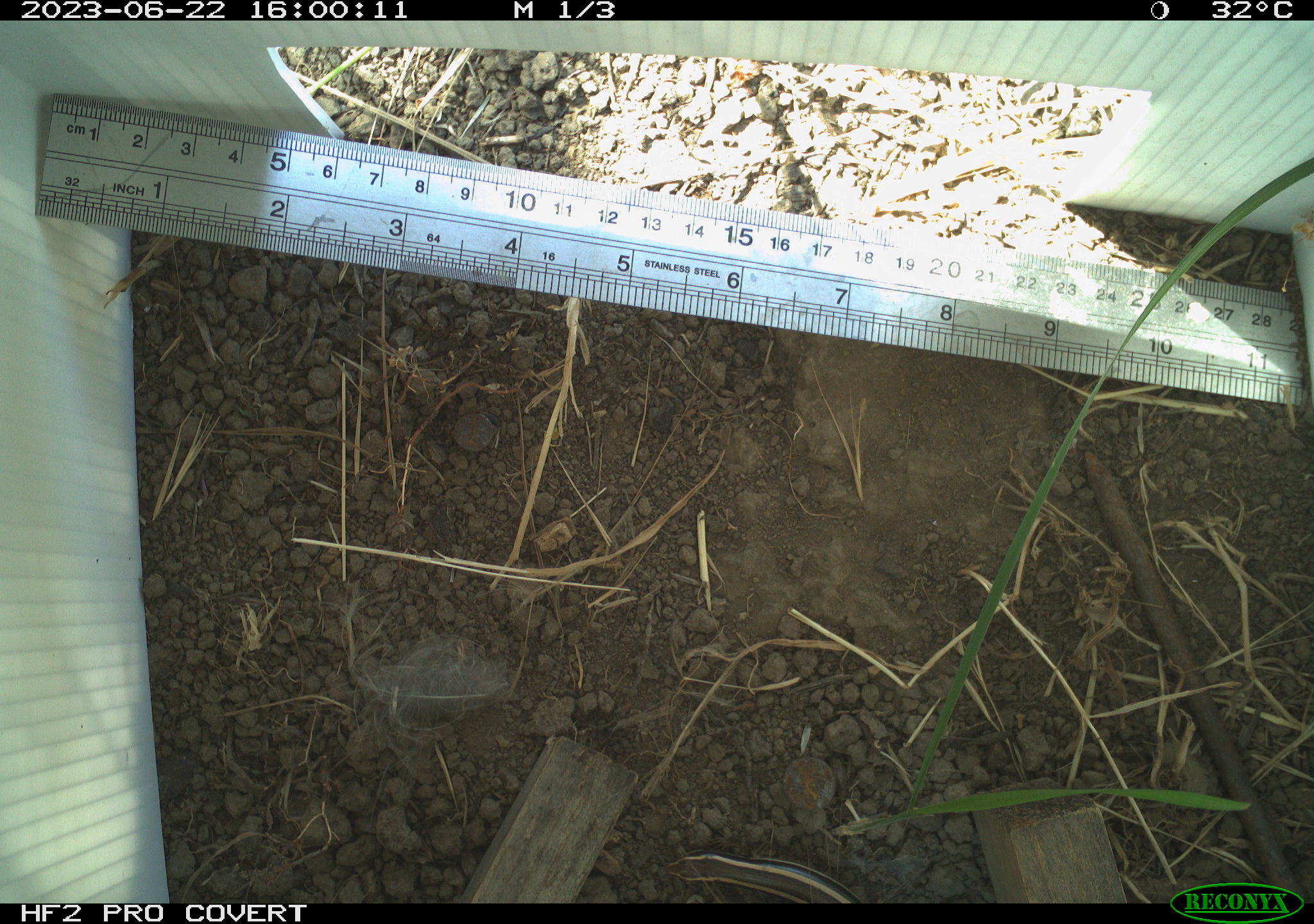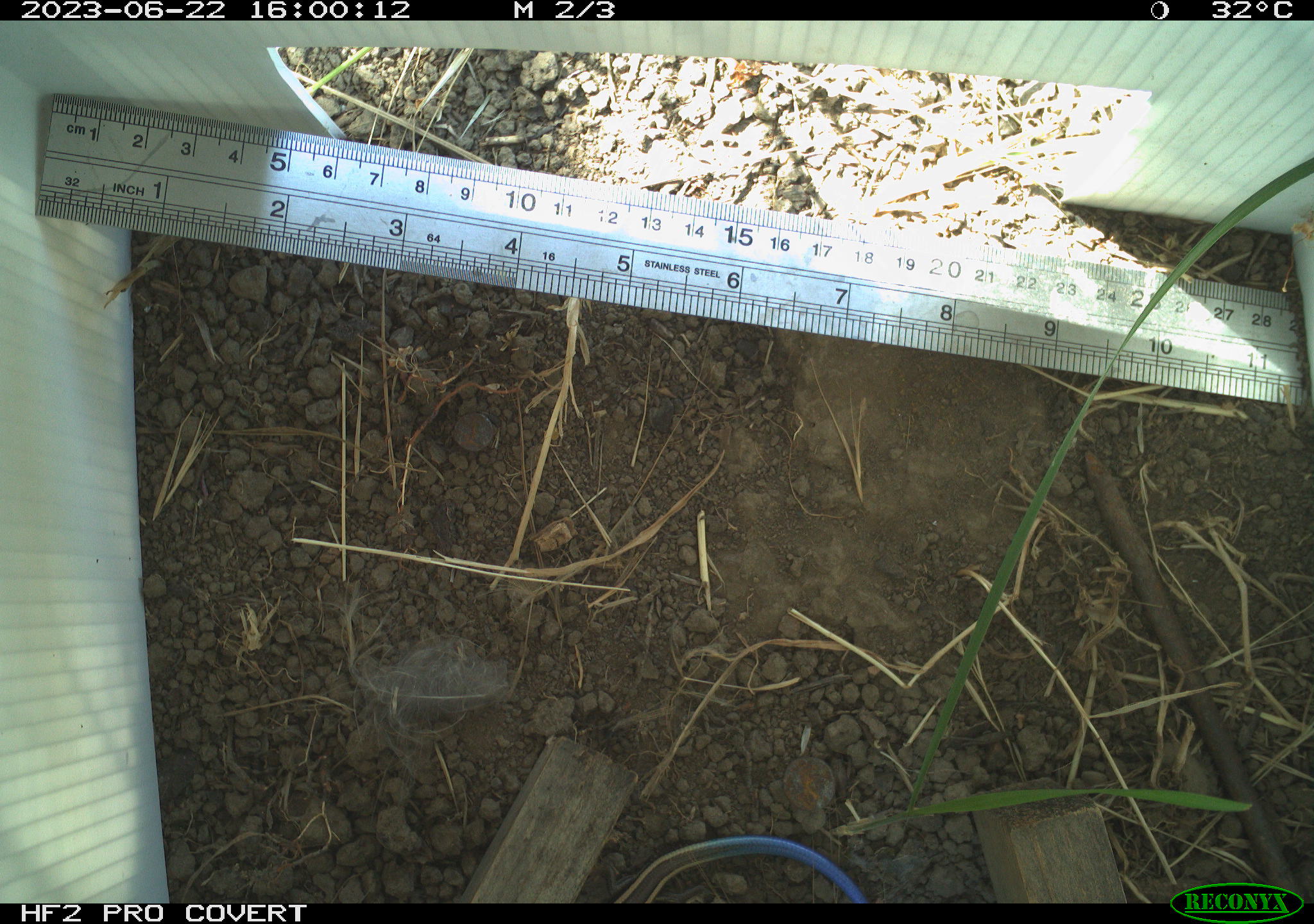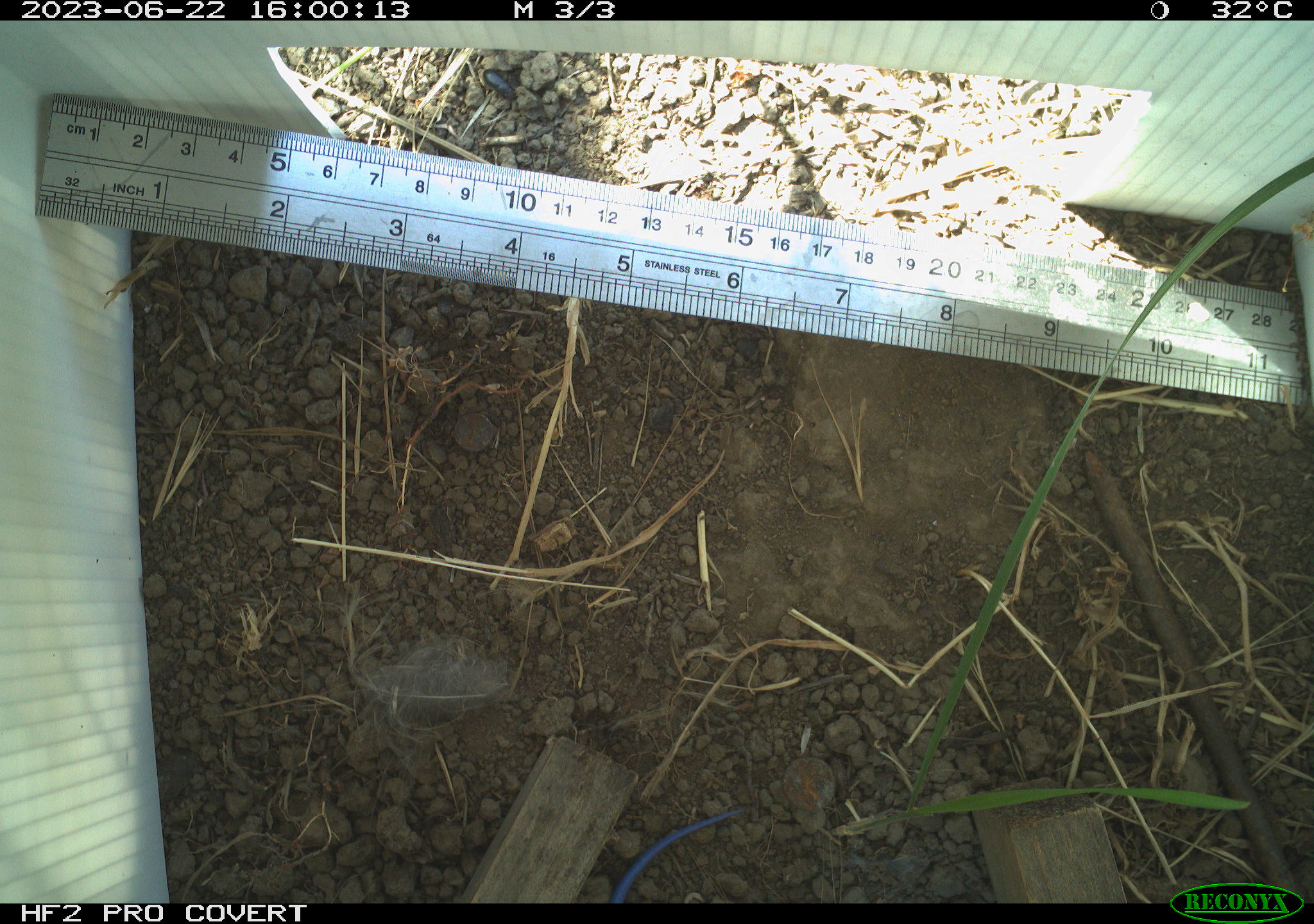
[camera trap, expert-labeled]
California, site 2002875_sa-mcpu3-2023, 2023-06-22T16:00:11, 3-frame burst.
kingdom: Animalia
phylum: Chordata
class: Reptilia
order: Squamata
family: Scincidae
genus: Plestiodon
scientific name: Plestiodon skiltonianus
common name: western skink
Western skink (Plestiodon skiltonianus).